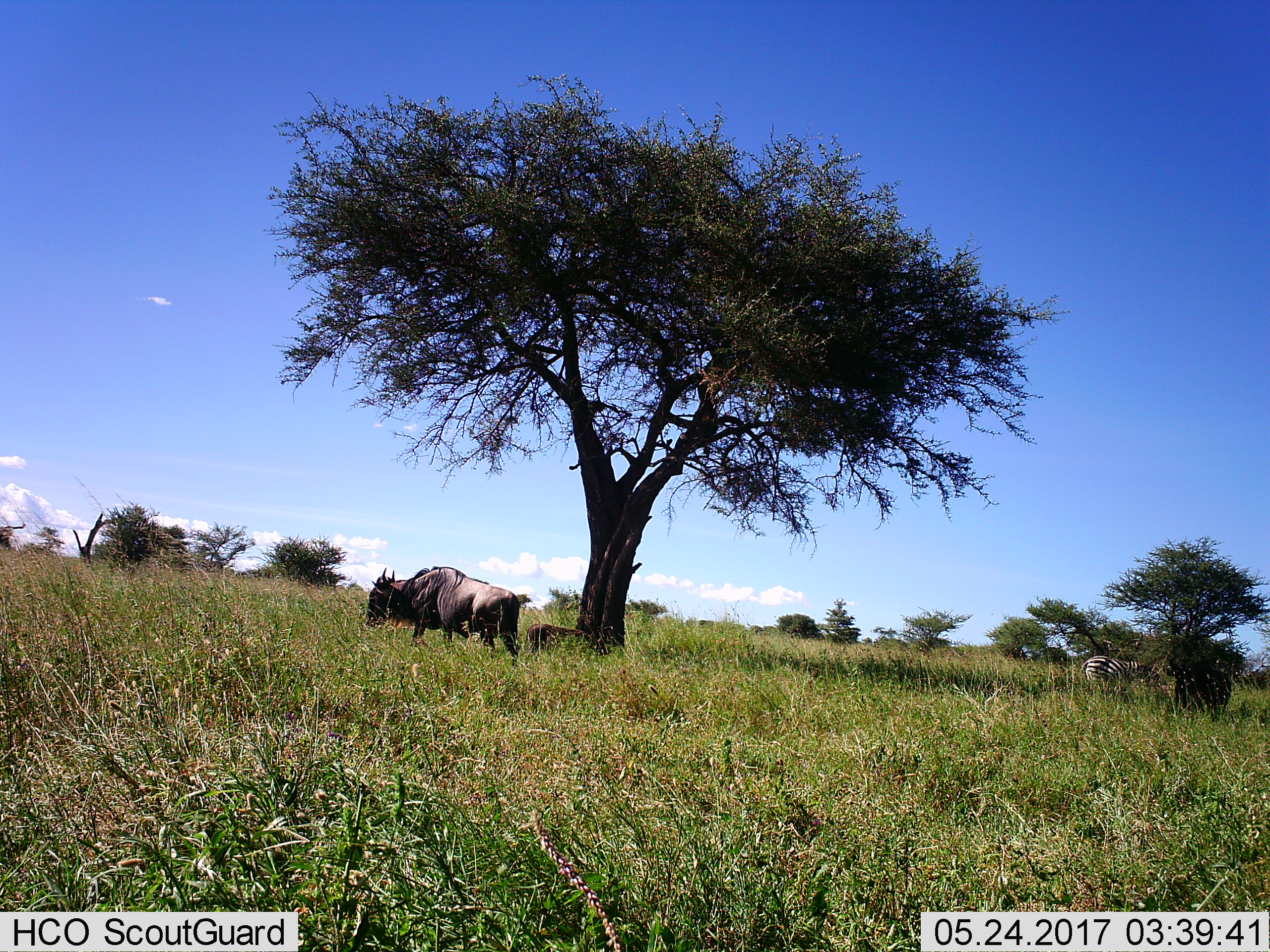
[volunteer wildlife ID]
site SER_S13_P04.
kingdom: Animalia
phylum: Chordata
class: Mammalia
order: Artiodactyla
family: Bovidae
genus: Connochaetes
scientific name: Connochaetes taurinus taurinus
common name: blue wildebeest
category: wildebeestblue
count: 1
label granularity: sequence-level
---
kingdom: Animalia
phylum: Chordata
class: Mammalia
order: Perissodactyla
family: Equidae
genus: Equus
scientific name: Equus quagga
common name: plains zebra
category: zebraplains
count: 1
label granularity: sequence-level